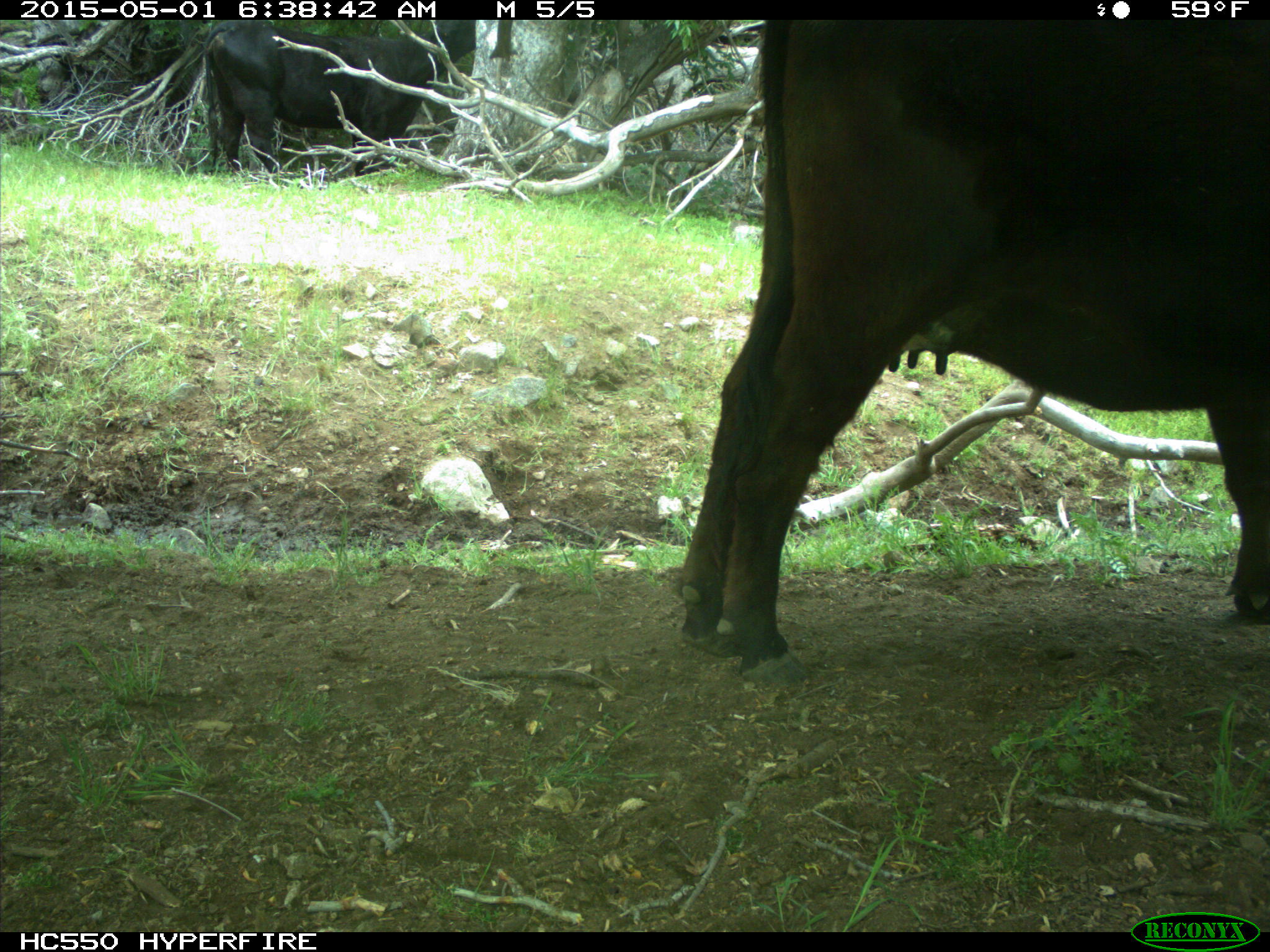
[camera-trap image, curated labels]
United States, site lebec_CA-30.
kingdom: Animalia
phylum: Chordata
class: Mammalia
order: Artiodactyla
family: Bovidae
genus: Bos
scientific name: Bos taurus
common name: domestic cow